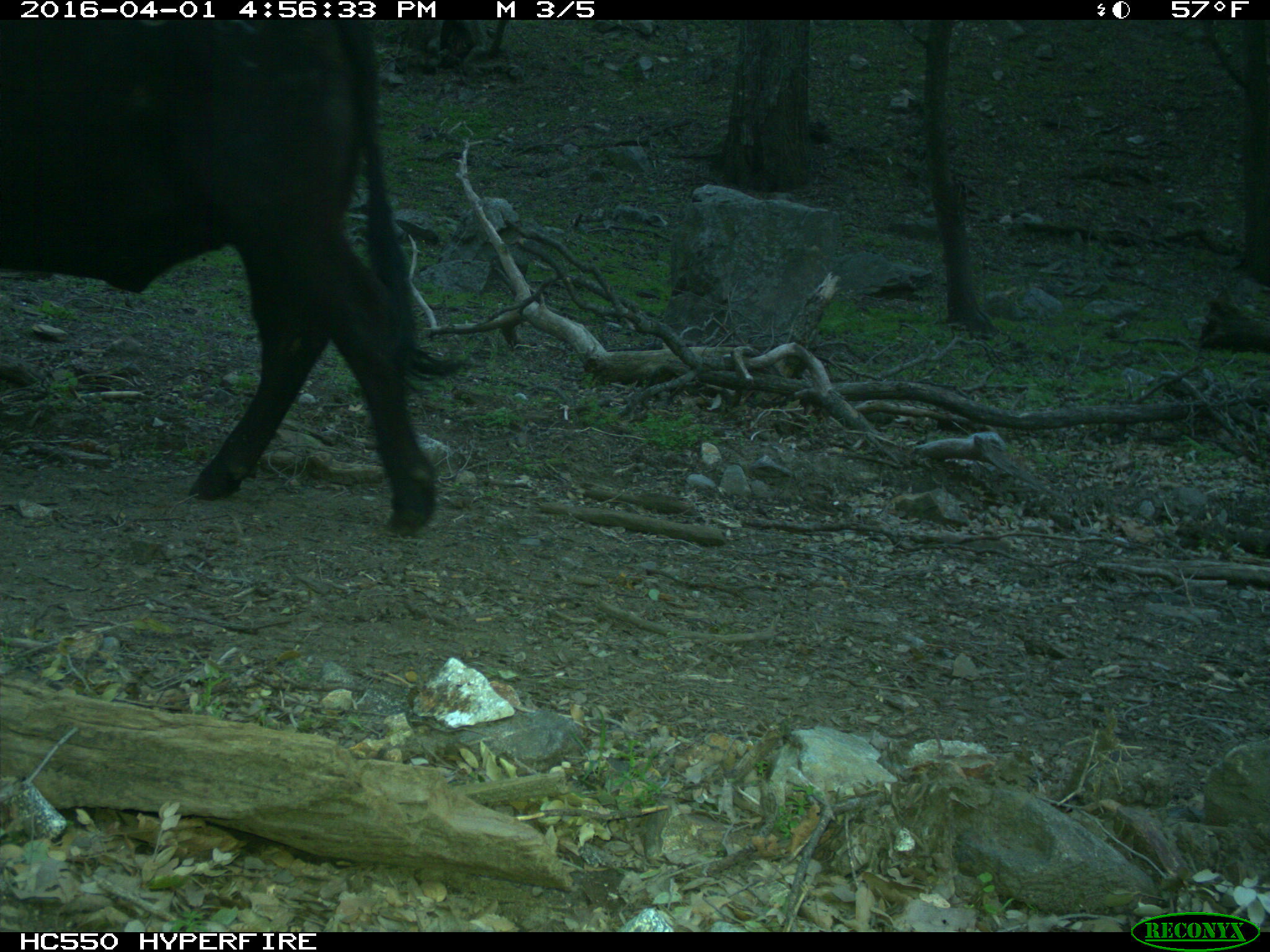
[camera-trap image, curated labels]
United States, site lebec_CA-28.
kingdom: Animalia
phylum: Chordata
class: Mammalia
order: Artiodactyla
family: Bovidae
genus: Bos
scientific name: Bos taurus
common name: domestic cow